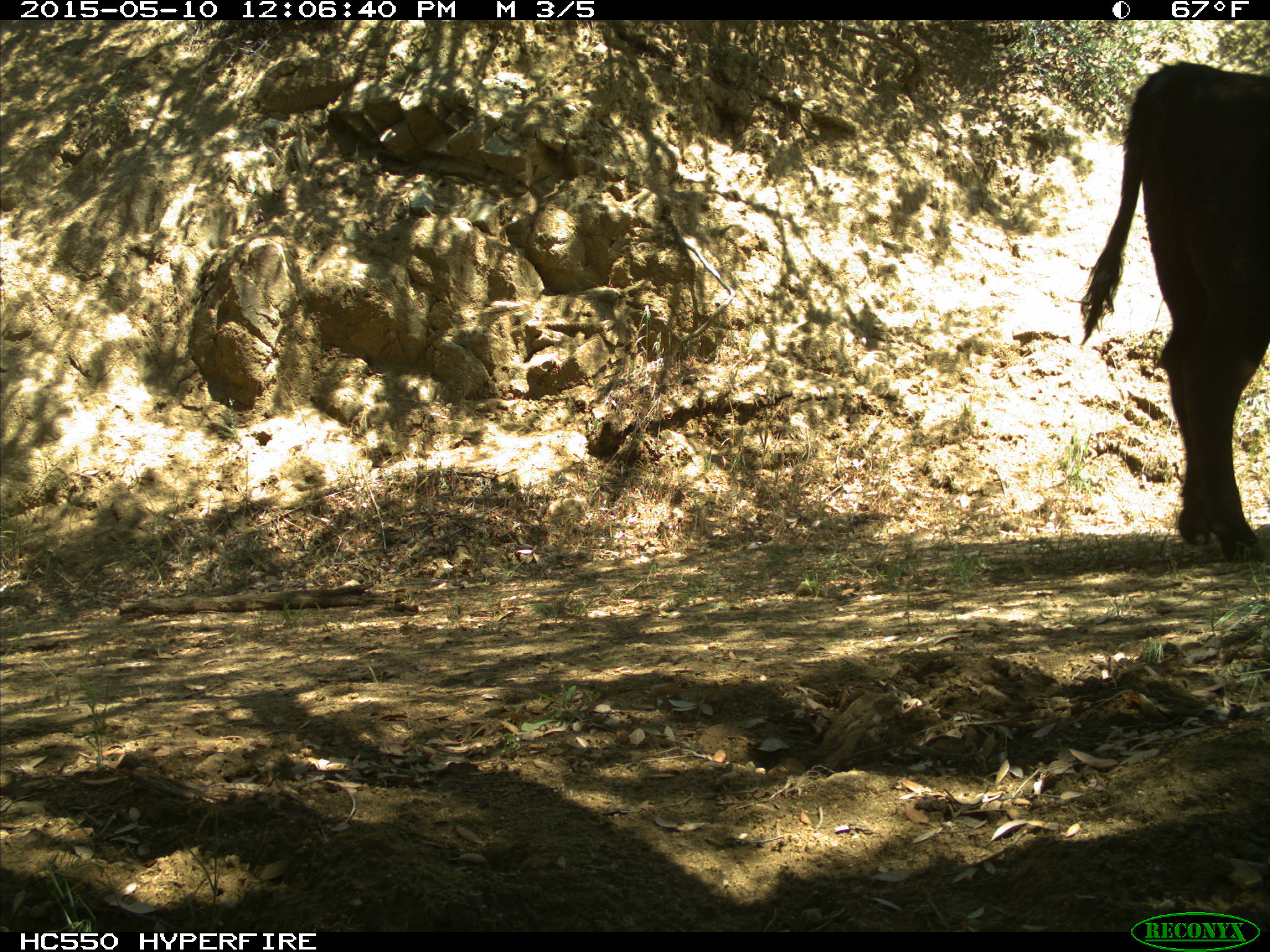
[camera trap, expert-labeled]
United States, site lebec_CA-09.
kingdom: Animalia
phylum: Chordata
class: Mammalia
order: Artiodactyla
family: Bovidae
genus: Bos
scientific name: Bos taurus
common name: domestic cow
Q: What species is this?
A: Bos taurus (domestic cow).